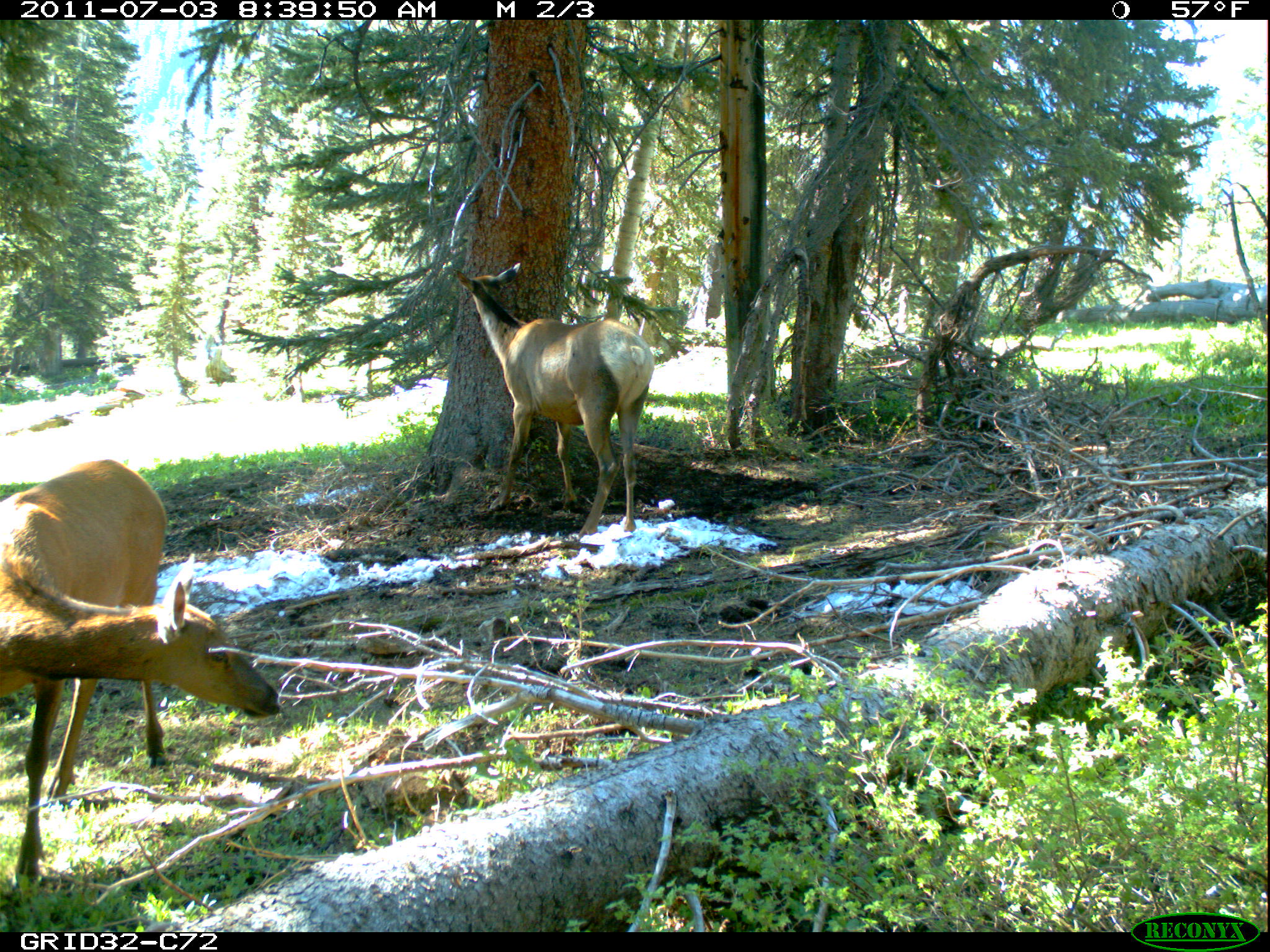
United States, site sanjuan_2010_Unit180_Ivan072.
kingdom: Animalia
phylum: Chordata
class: Mammalia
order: Artiodactyla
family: Cervidae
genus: Cervus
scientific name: Cervus elaphus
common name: red deer